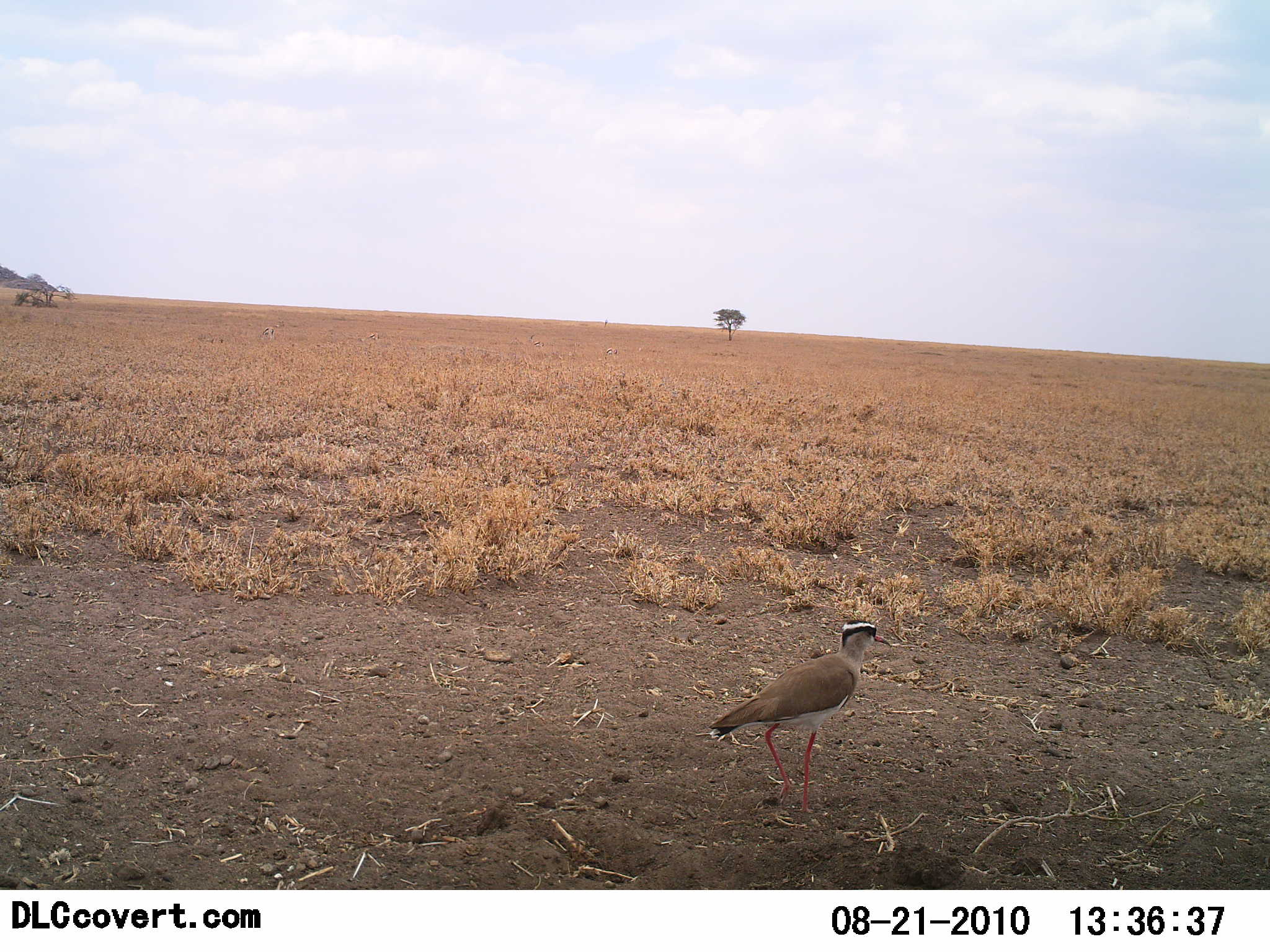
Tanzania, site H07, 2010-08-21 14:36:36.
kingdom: Animalia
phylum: Chordata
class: Aves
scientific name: Aves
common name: bird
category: otherbird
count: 1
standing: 79%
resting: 0%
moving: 21%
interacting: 0%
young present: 0%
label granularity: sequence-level